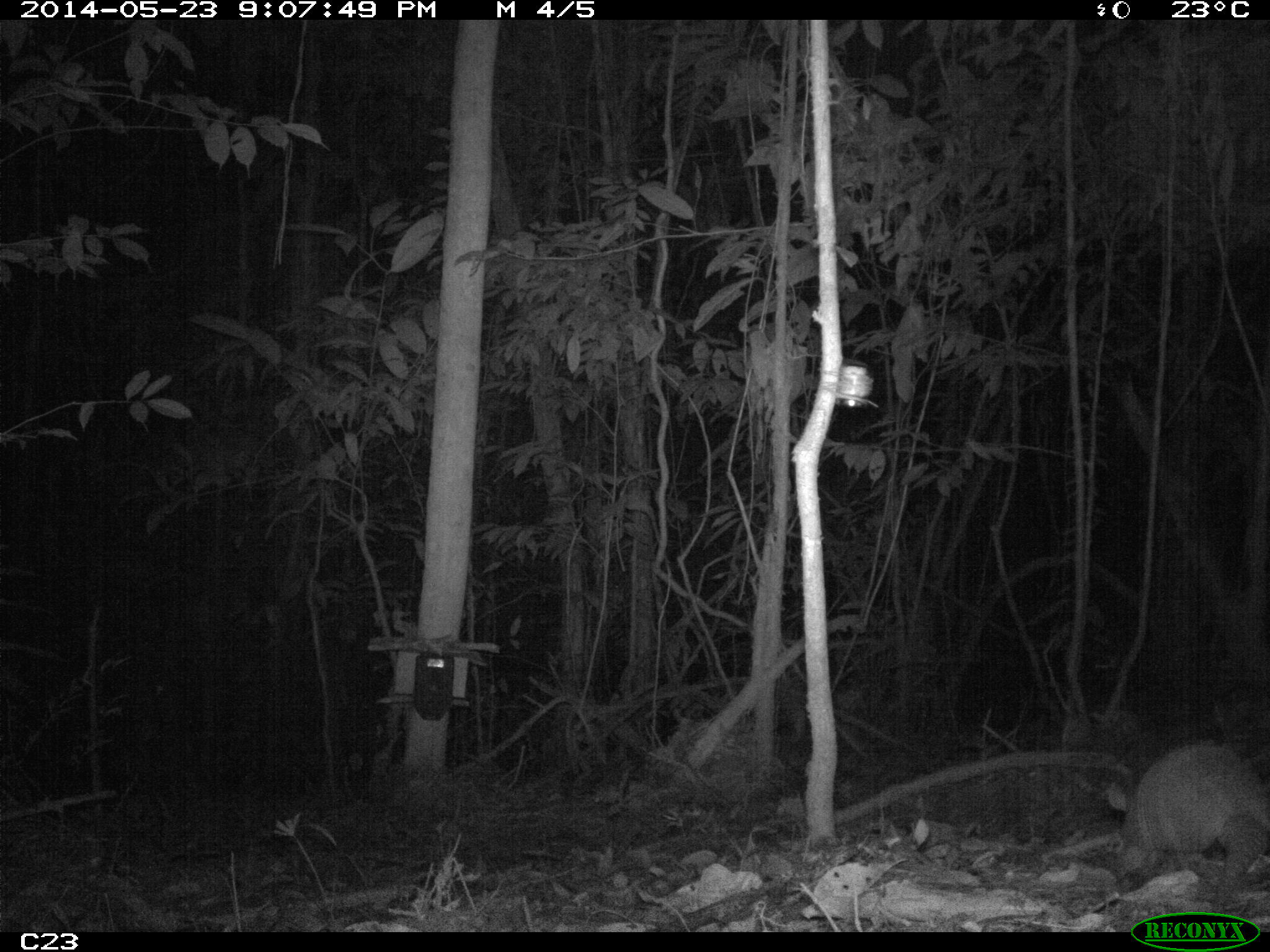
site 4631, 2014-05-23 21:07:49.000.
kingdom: Animalia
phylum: Chordata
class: Mammalia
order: Cingulata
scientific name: Cingulata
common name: armadillo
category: unknown armadillo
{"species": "unknown armadillo (armadillo) (Cingulata)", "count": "2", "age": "adult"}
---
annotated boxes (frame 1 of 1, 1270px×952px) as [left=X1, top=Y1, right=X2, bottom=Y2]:
unknown armadillo: [left=1100, top=736, right=1270, bottom=918]